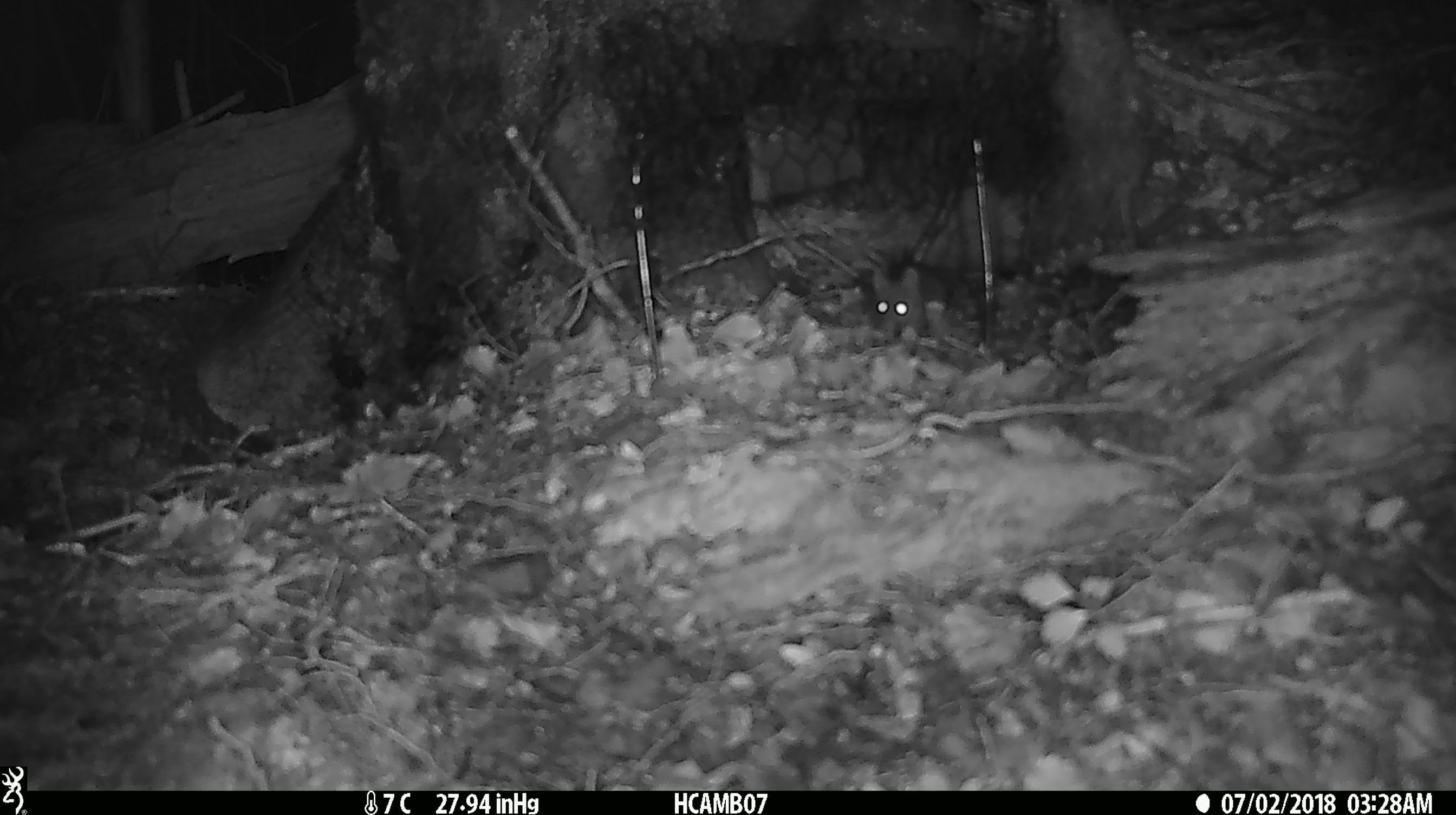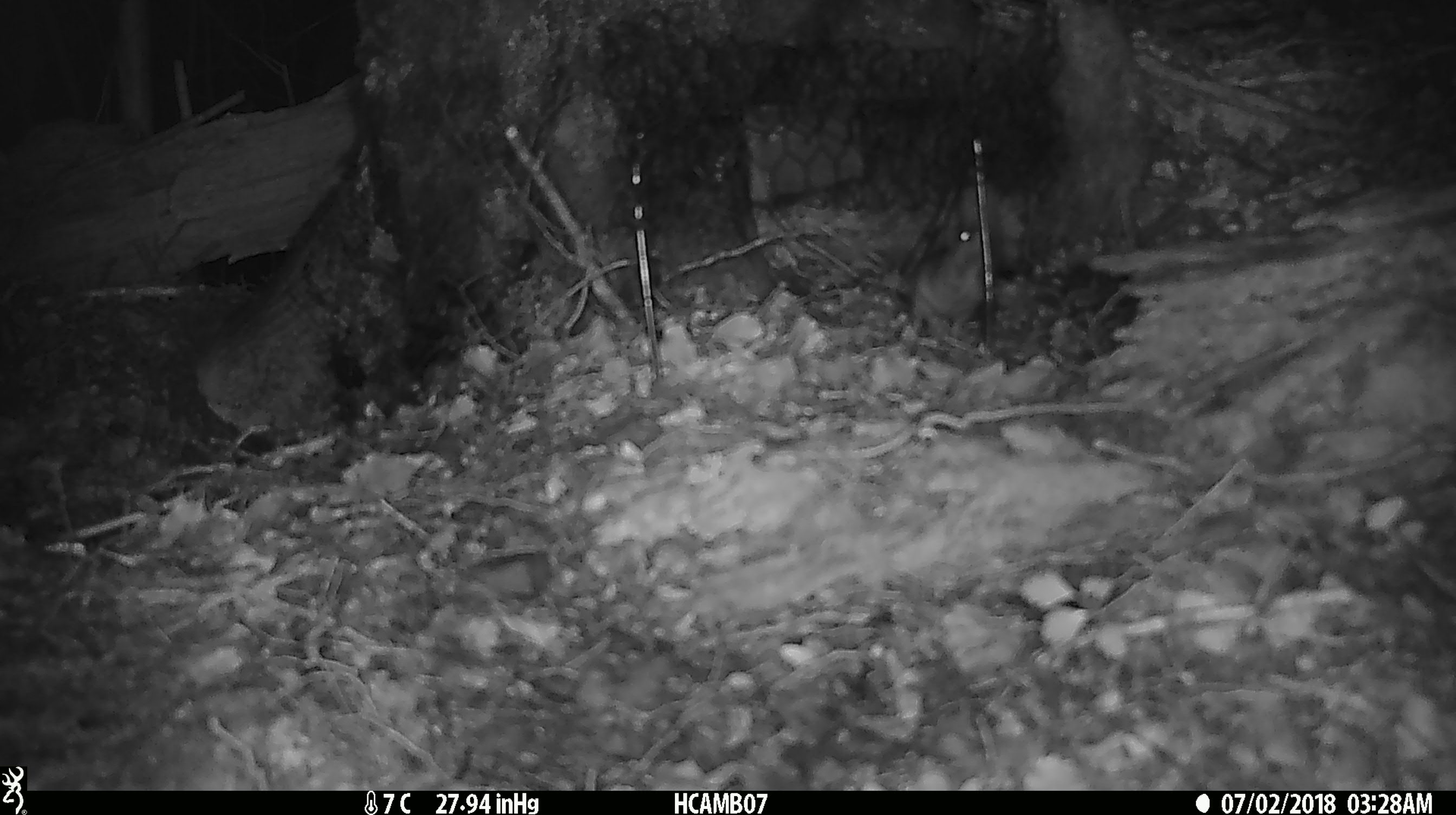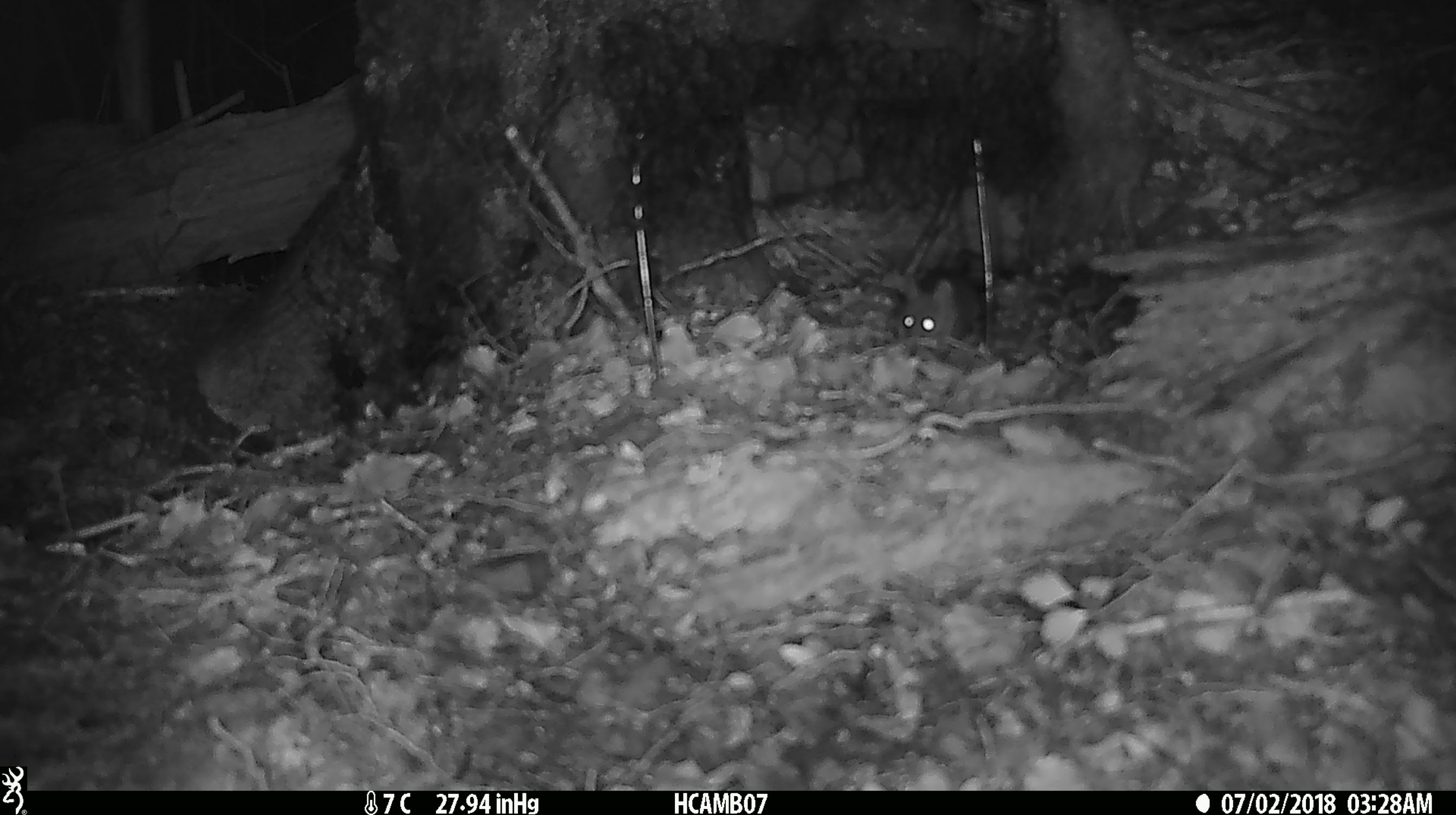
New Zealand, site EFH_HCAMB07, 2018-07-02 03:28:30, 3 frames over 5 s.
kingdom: Animalia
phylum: Chordata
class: Mammalia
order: Rodentia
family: Muridae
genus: Mus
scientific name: Mus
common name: mouse